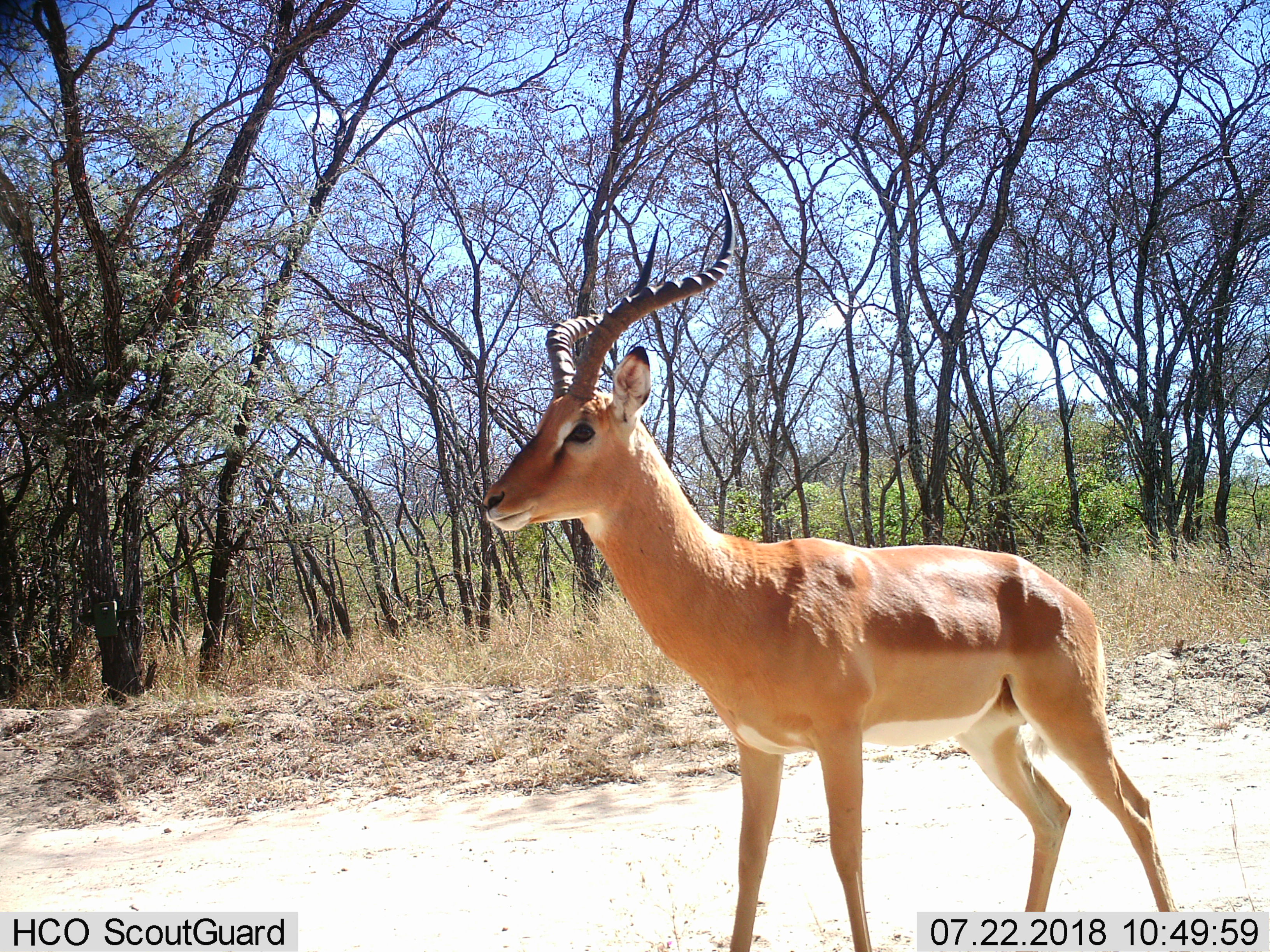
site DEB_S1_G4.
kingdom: Animalia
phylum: Chordata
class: Mammalia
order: Artiodactyla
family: Bovidae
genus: Aepyceros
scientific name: Aepyceros melampus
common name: impala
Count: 1.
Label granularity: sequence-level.